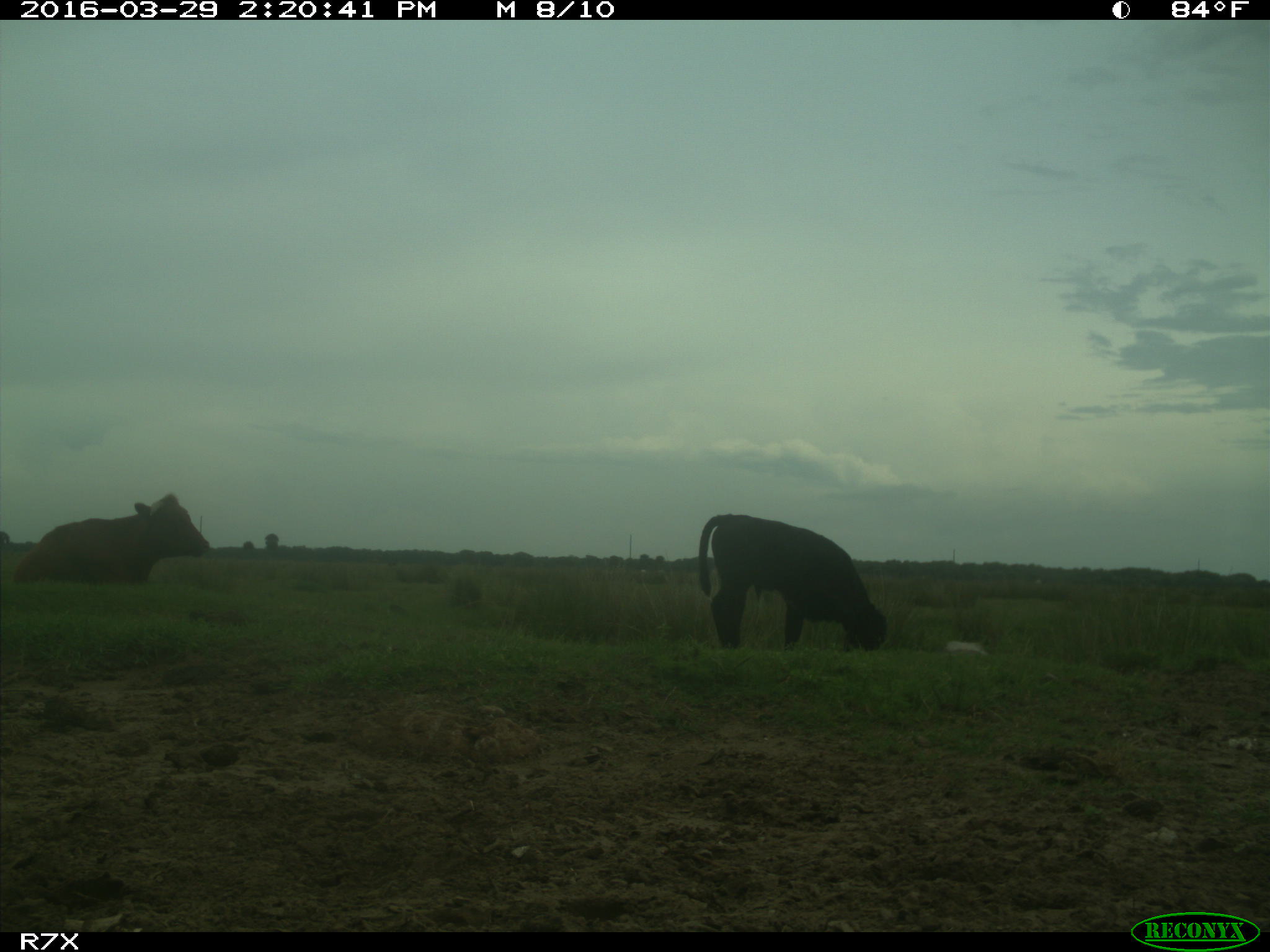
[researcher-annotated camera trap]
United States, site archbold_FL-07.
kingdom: Animalia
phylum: Chordata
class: Mammalia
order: Artiodactyla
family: Bovidae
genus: Bos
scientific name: Bos taurus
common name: domestic cow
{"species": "Bos taurus (domestic cow)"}